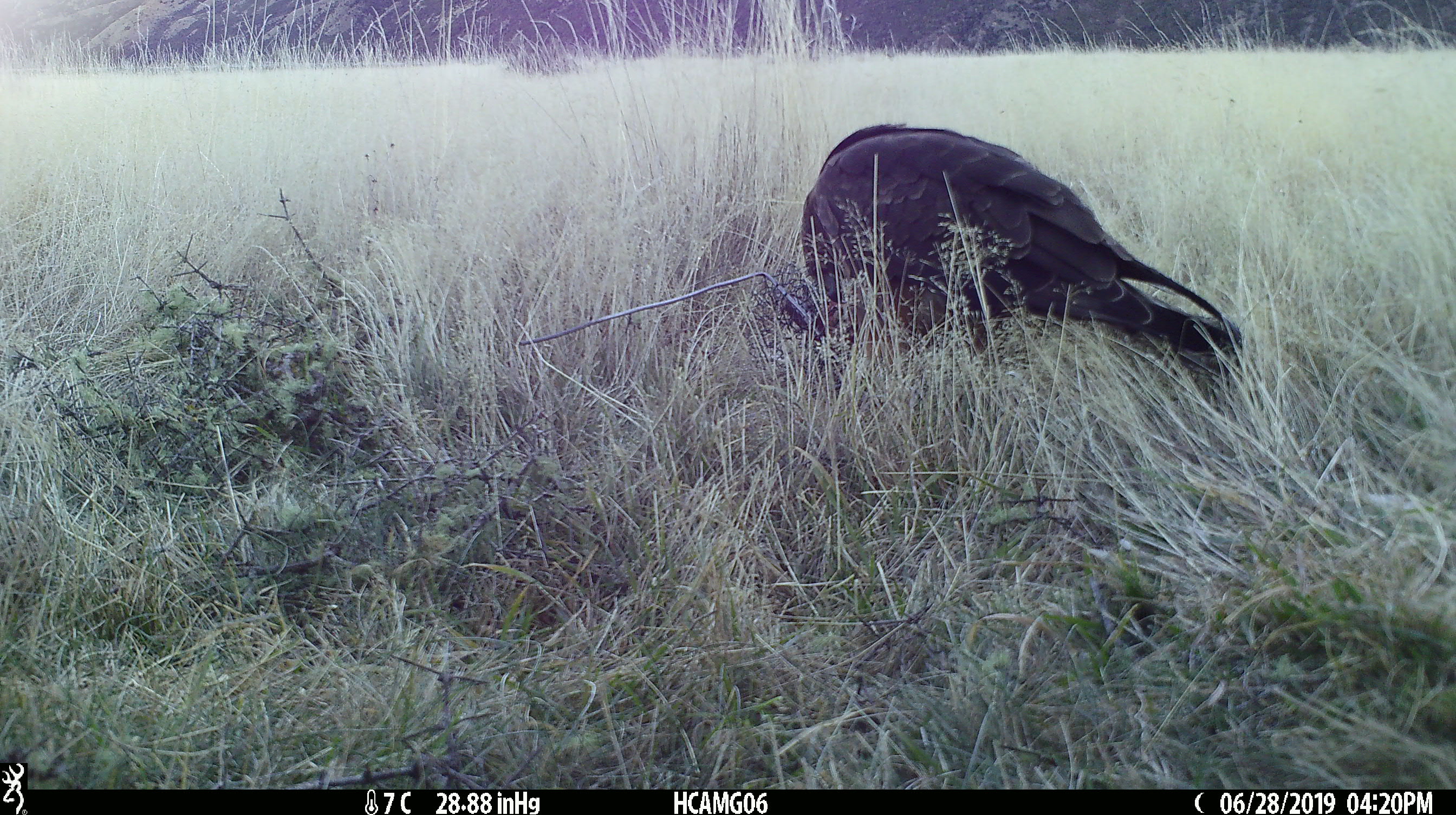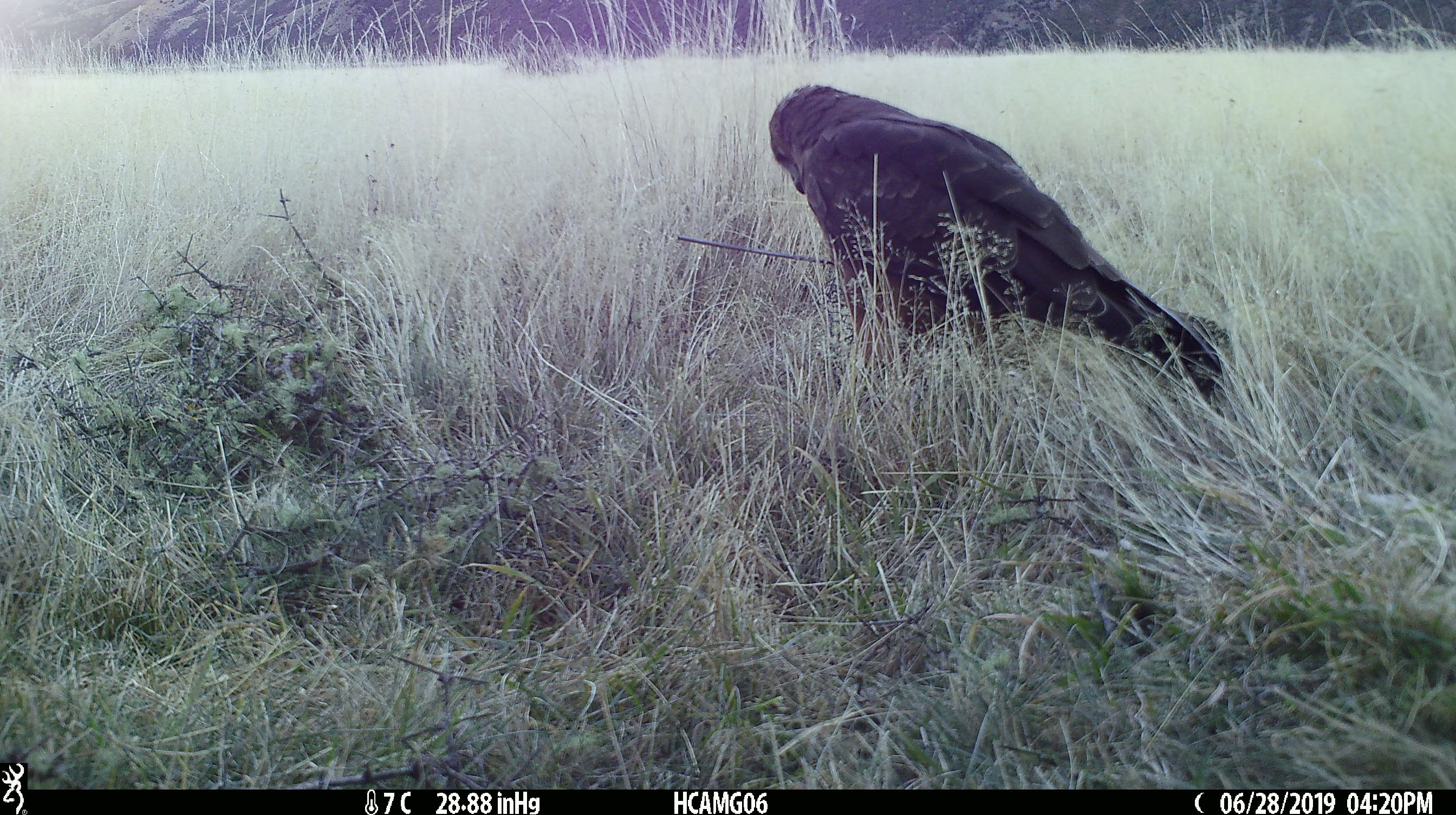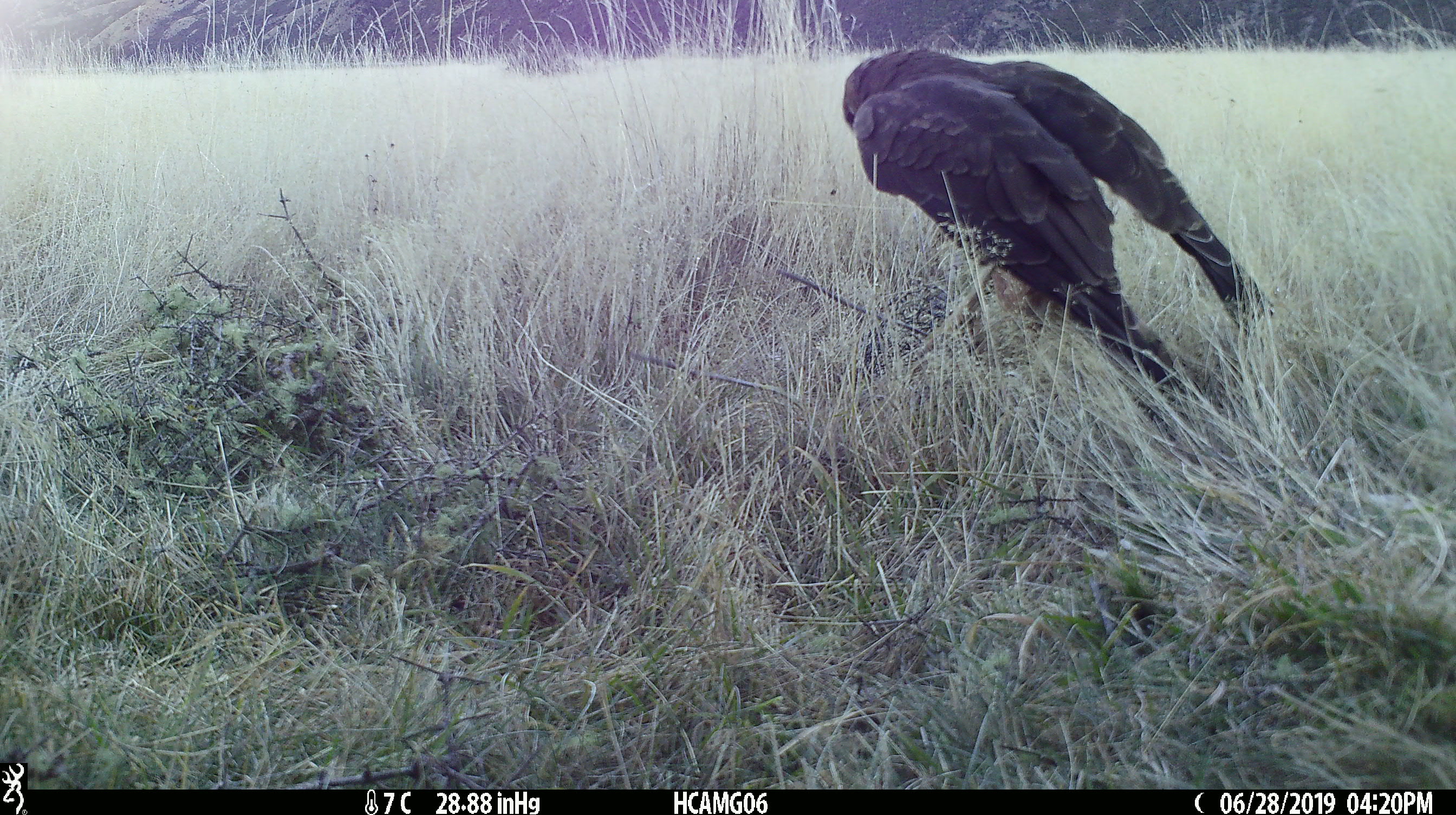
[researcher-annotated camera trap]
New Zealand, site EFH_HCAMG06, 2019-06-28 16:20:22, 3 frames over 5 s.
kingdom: Animalia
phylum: Chordata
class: Aves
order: Accipitriformes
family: Accipitridae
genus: Circus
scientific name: Circus approximans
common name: swamp harrier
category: harrier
Harrier (swamp harrier) (Circus approximans).